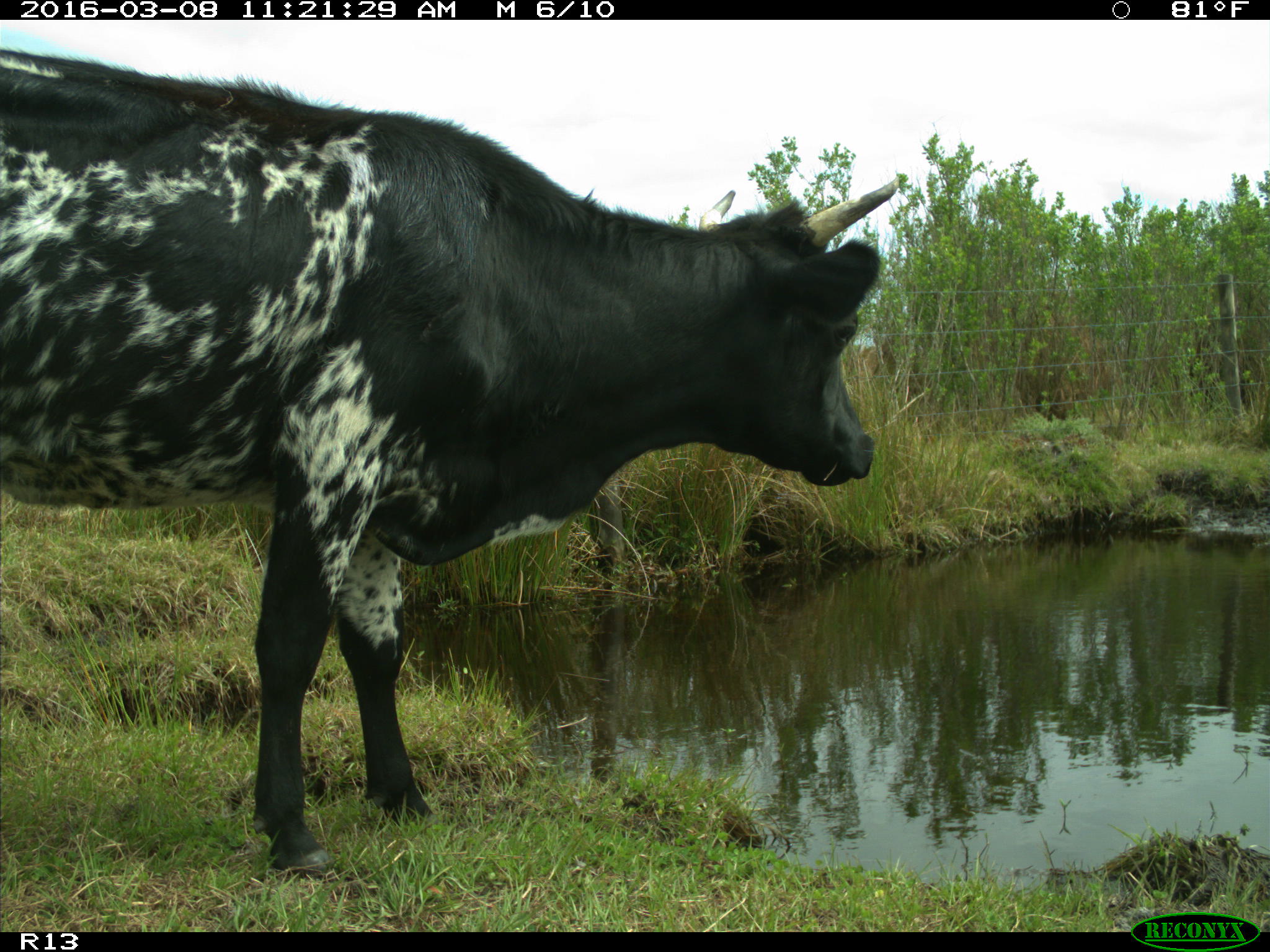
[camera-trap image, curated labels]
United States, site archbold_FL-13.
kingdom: Animalia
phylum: Chordata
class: Mammalia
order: Artiodactyla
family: Bovidae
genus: Bos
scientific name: Bos taurus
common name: domestic cow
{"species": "Bos taurus (domestic cow)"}